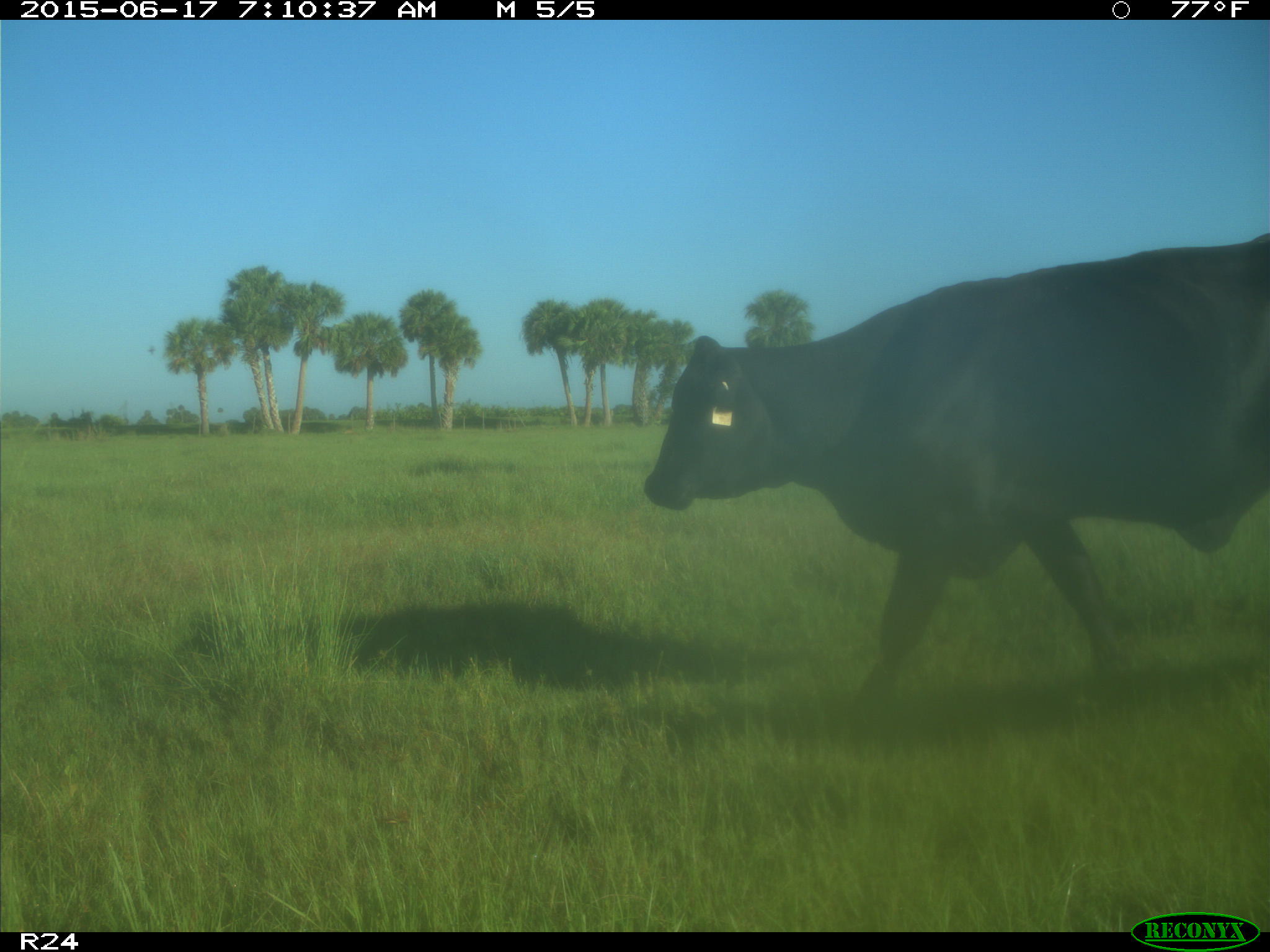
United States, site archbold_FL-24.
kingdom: Animalia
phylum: Chordata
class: Mammalia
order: Artiodactyla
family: Bovidae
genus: Bos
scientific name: Bos taurus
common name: domestic cow